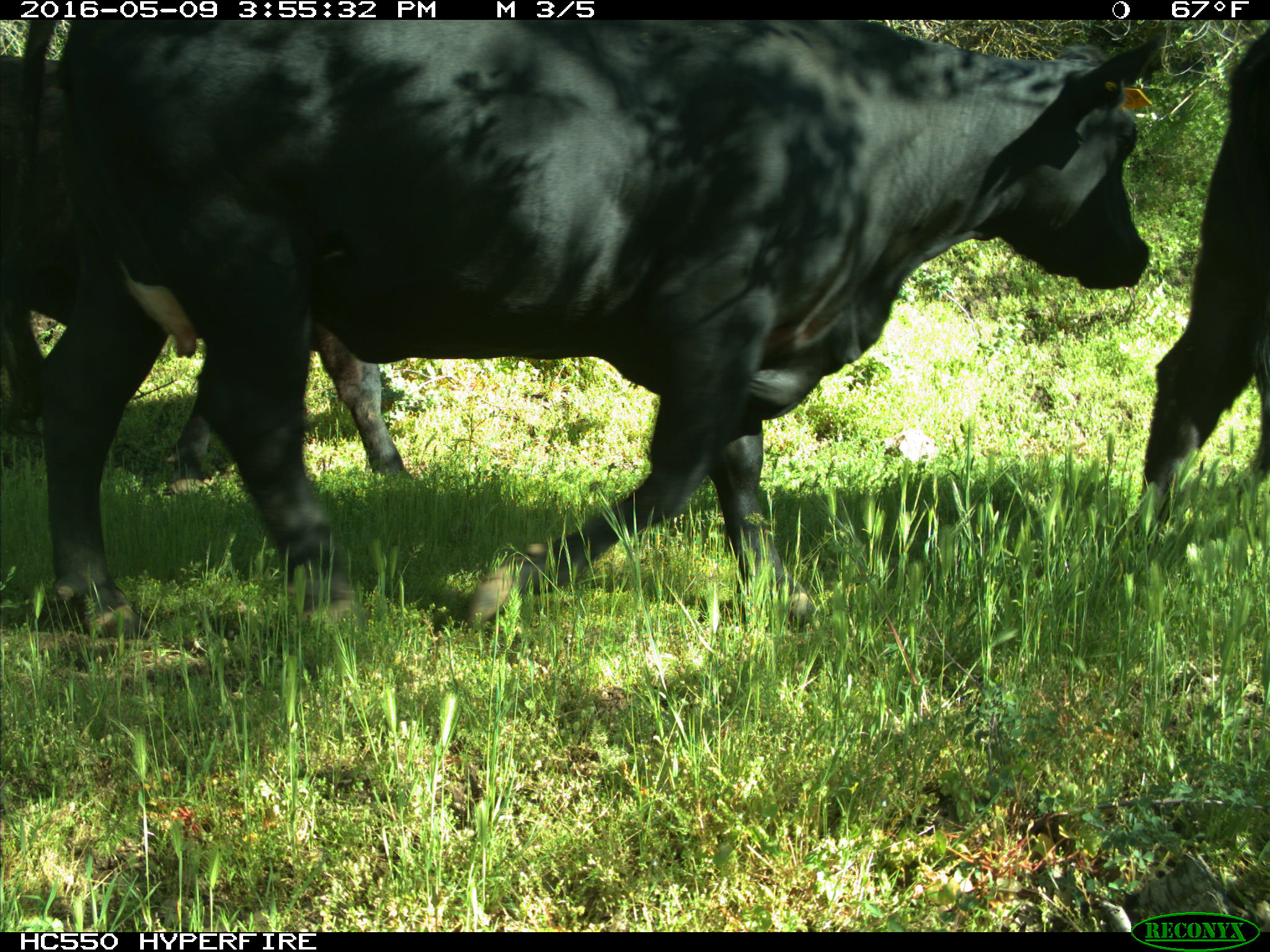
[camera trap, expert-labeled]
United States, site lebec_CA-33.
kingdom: Animalia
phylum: Chordata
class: Mammalia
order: Artiodactyla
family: Bovidae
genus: Bos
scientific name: Bos taurus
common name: domestic cow